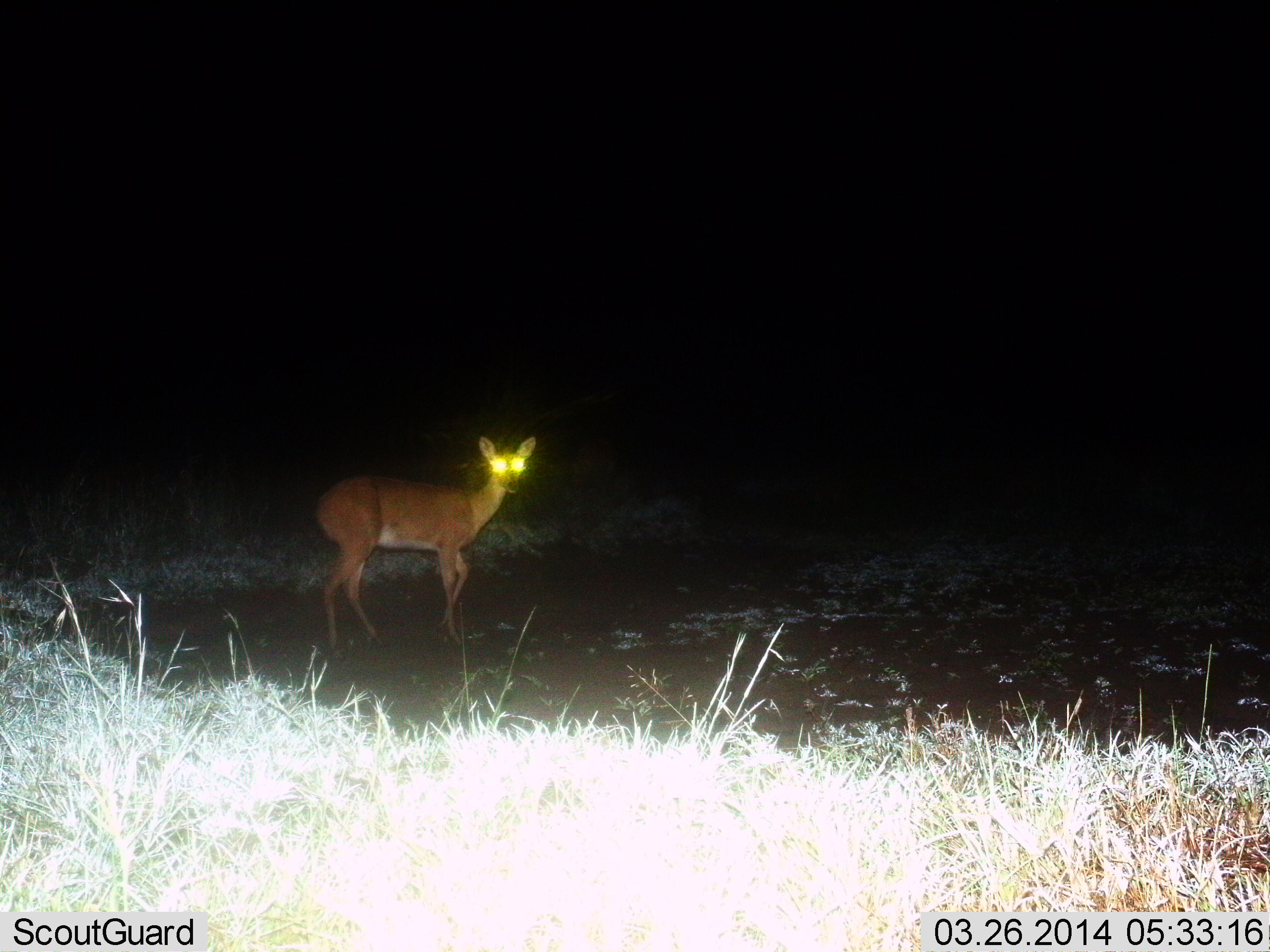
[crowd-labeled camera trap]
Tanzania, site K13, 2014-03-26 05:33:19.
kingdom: Animalia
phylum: Chordata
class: Mammalia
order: Artiodactyla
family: Bovidae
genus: Redunca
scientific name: Redunca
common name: reedbuck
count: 1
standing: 100%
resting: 0%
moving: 0%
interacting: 0%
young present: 0%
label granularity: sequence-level